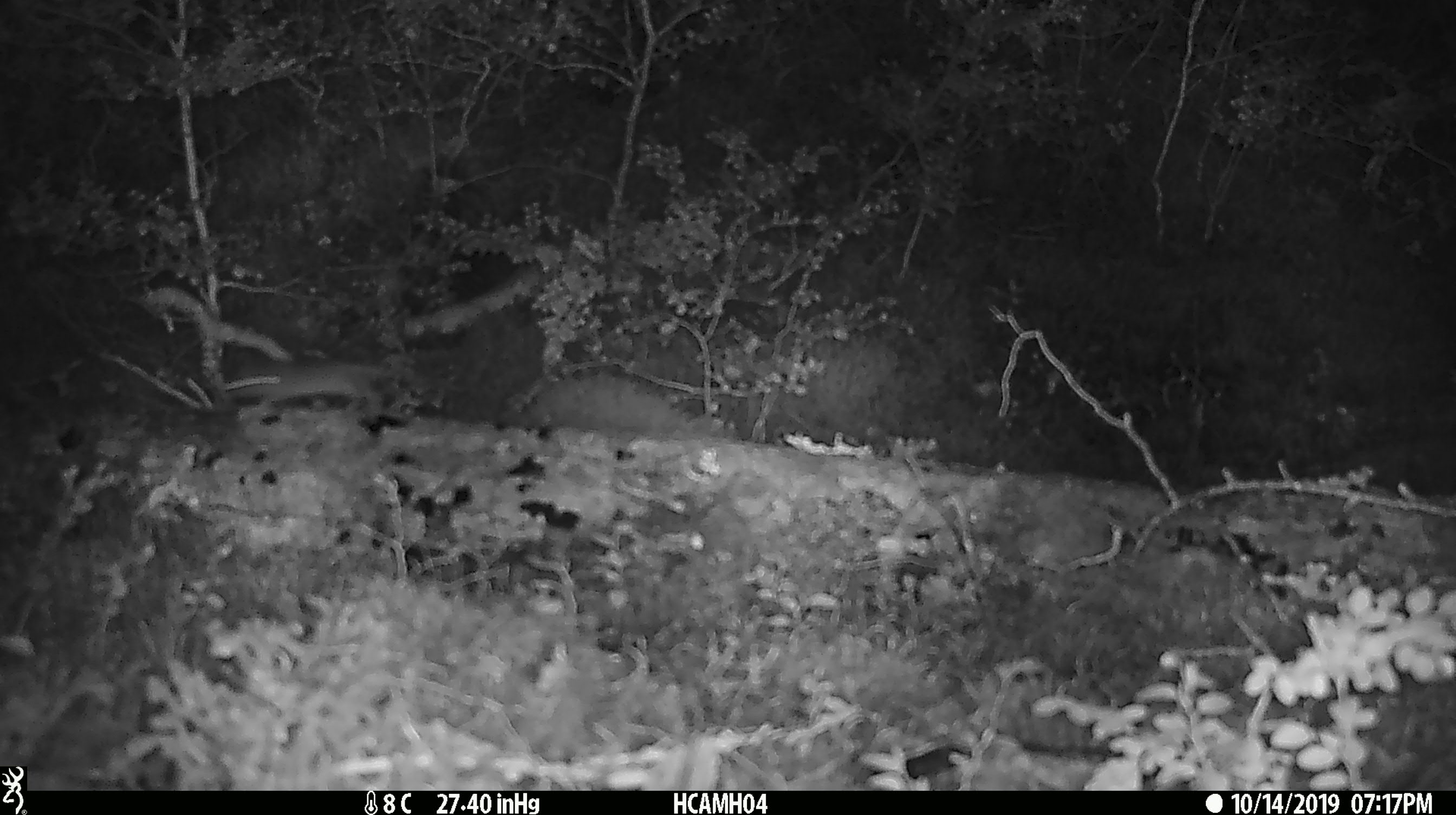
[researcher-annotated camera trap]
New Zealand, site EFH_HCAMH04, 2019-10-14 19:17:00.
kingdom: Animalia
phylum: Chordata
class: Mammalia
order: Rodentia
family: Muridae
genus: Mus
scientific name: Mus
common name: mouse